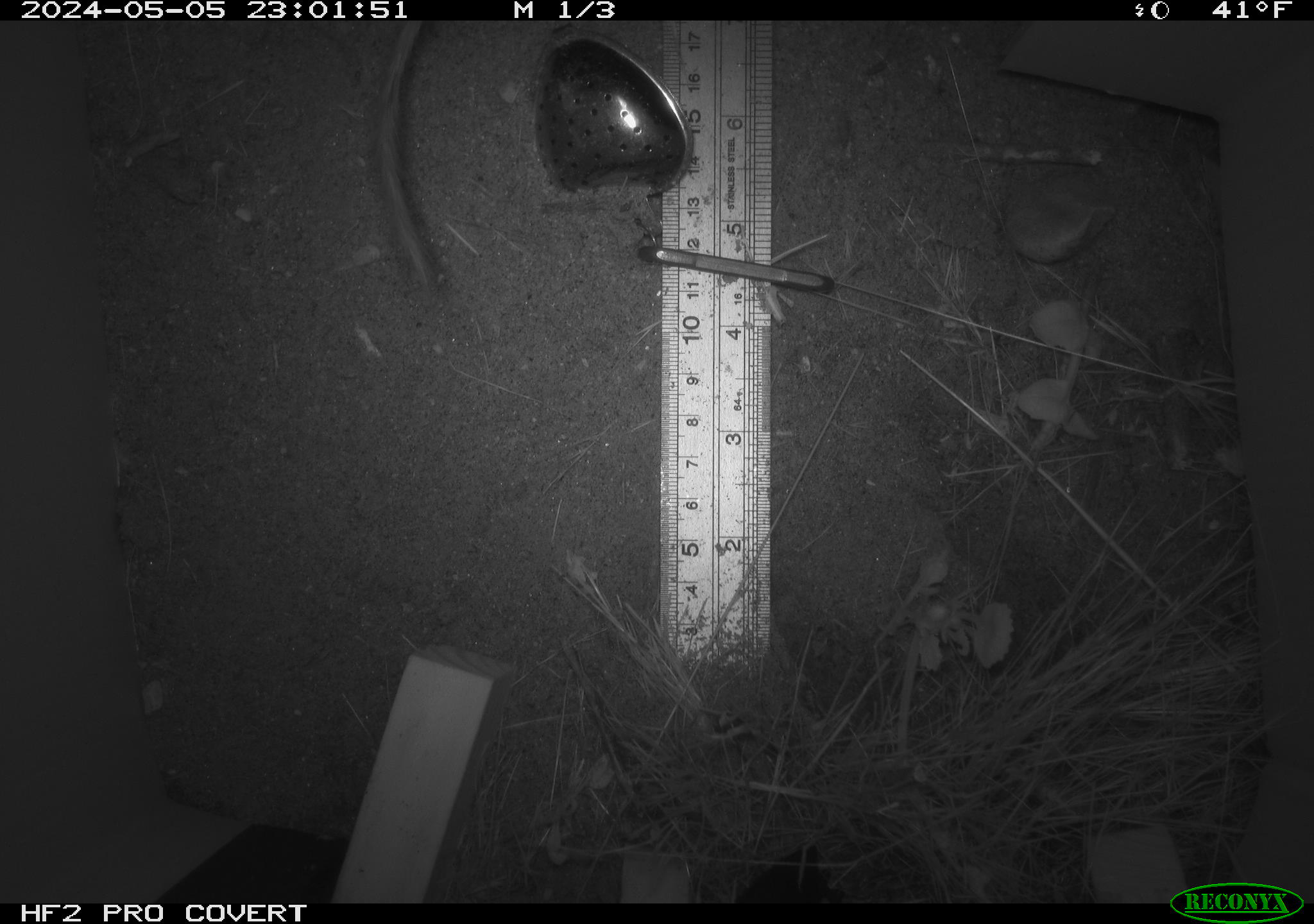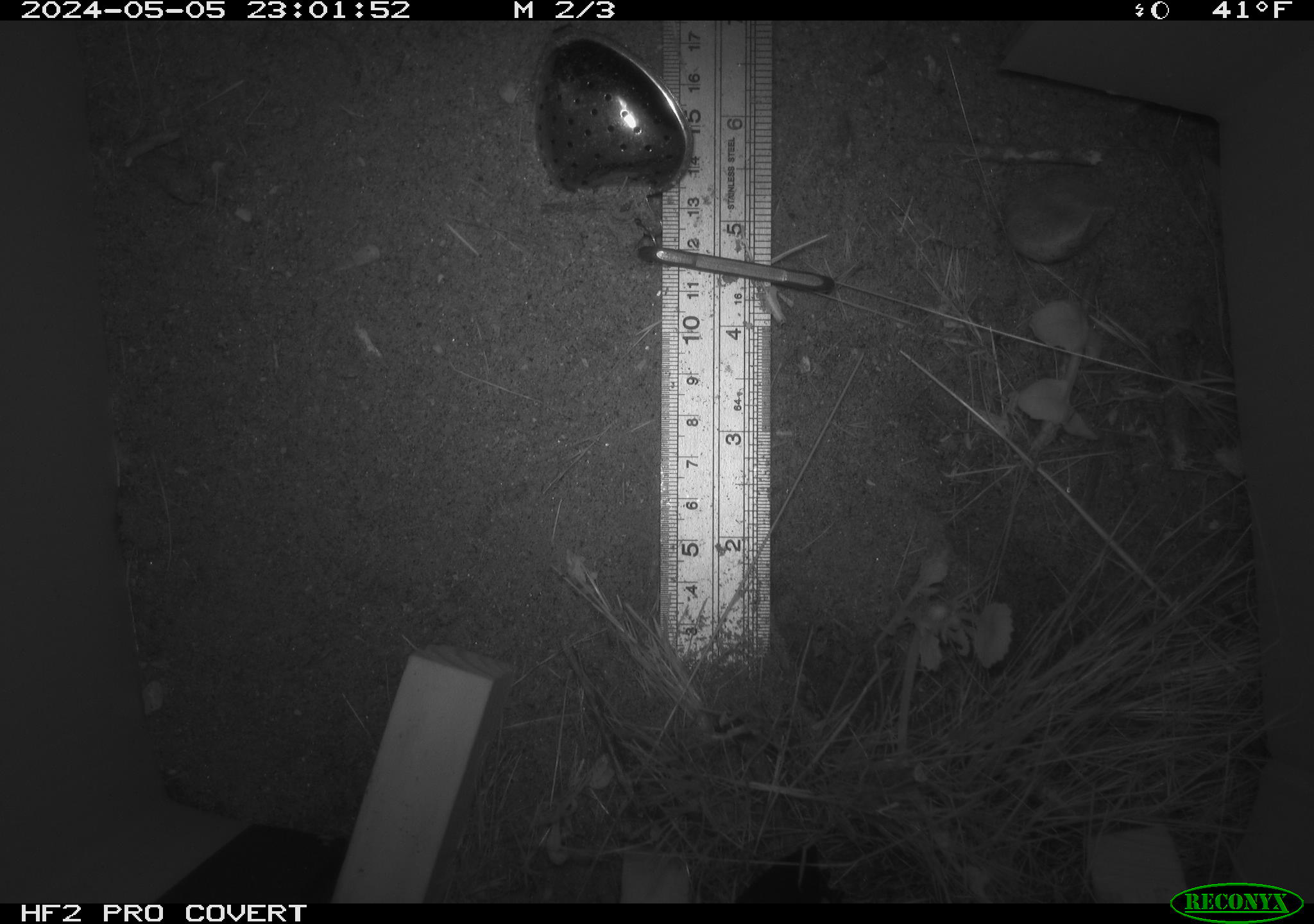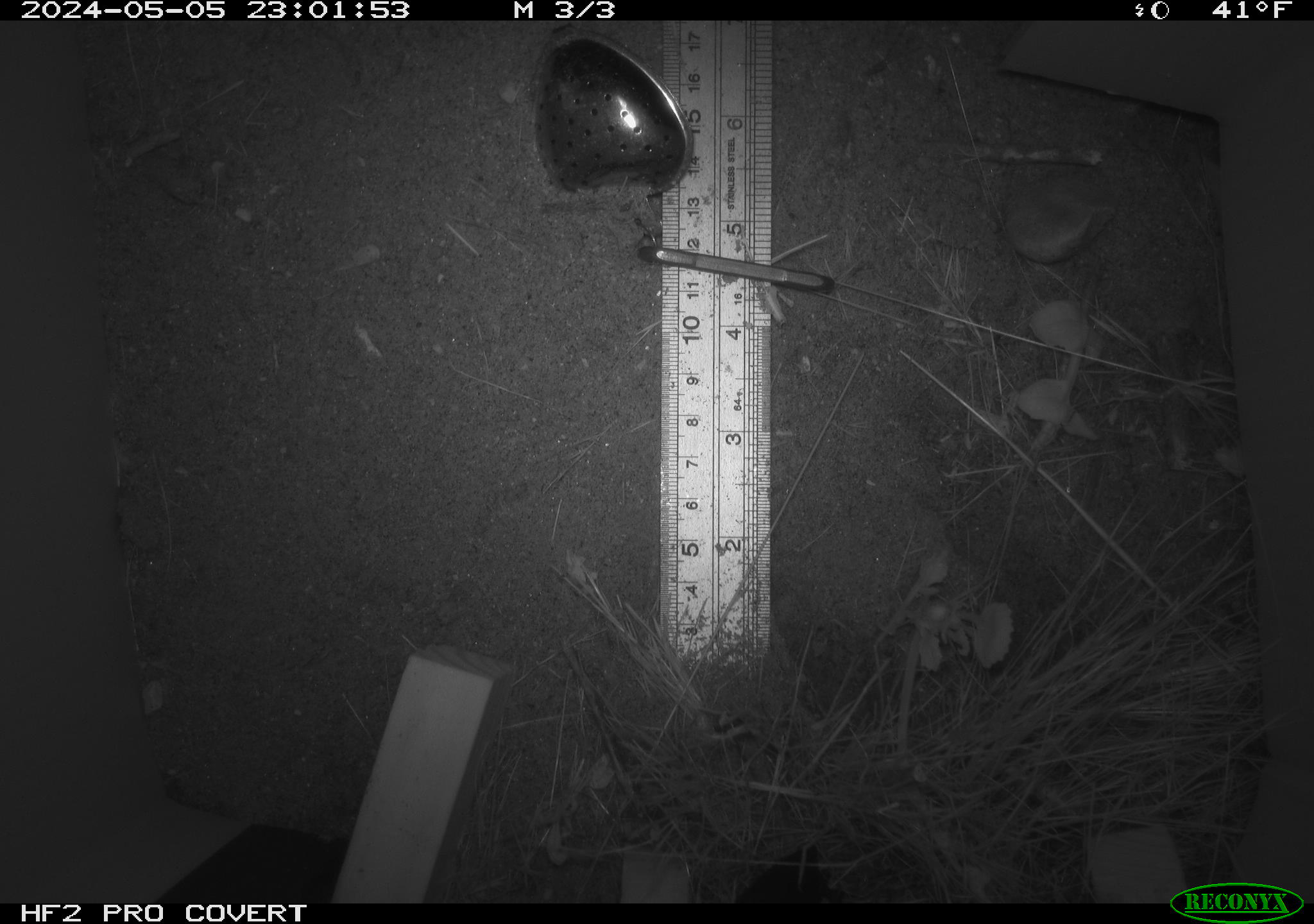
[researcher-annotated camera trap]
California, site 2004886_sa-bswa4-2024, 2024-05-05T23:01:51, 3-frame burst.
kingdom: Animalia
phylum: Chordata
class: Mammalia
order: Rodentia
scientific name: Rodentia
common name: rodent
Rodent (Rodentia).